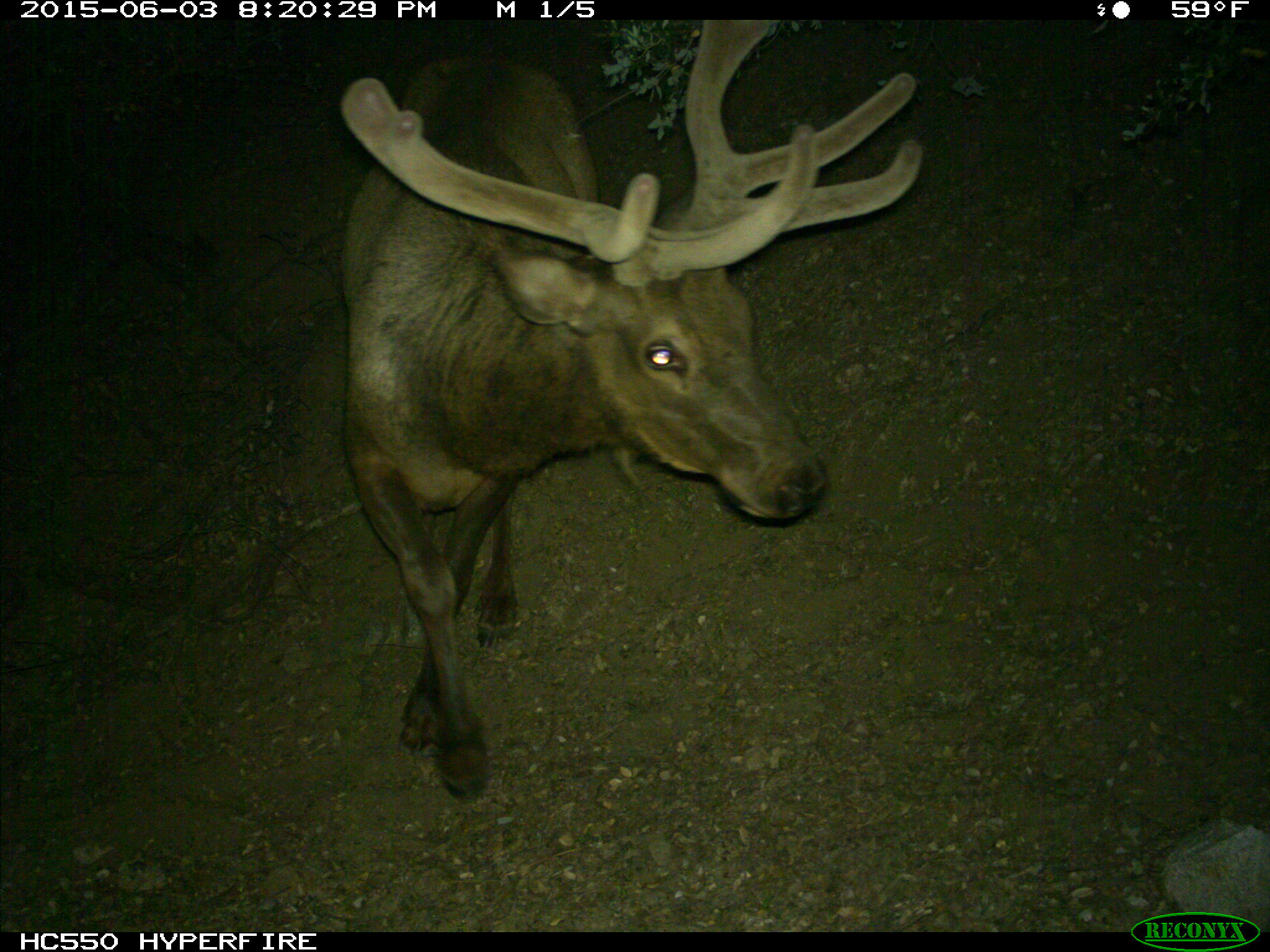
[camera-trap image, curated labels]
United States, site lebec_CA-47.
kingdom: Animalia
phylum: Chordata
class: Mammalia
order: Artiodactyla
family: Cervidae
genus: Cervus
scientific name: Cervus canadensis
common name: elk